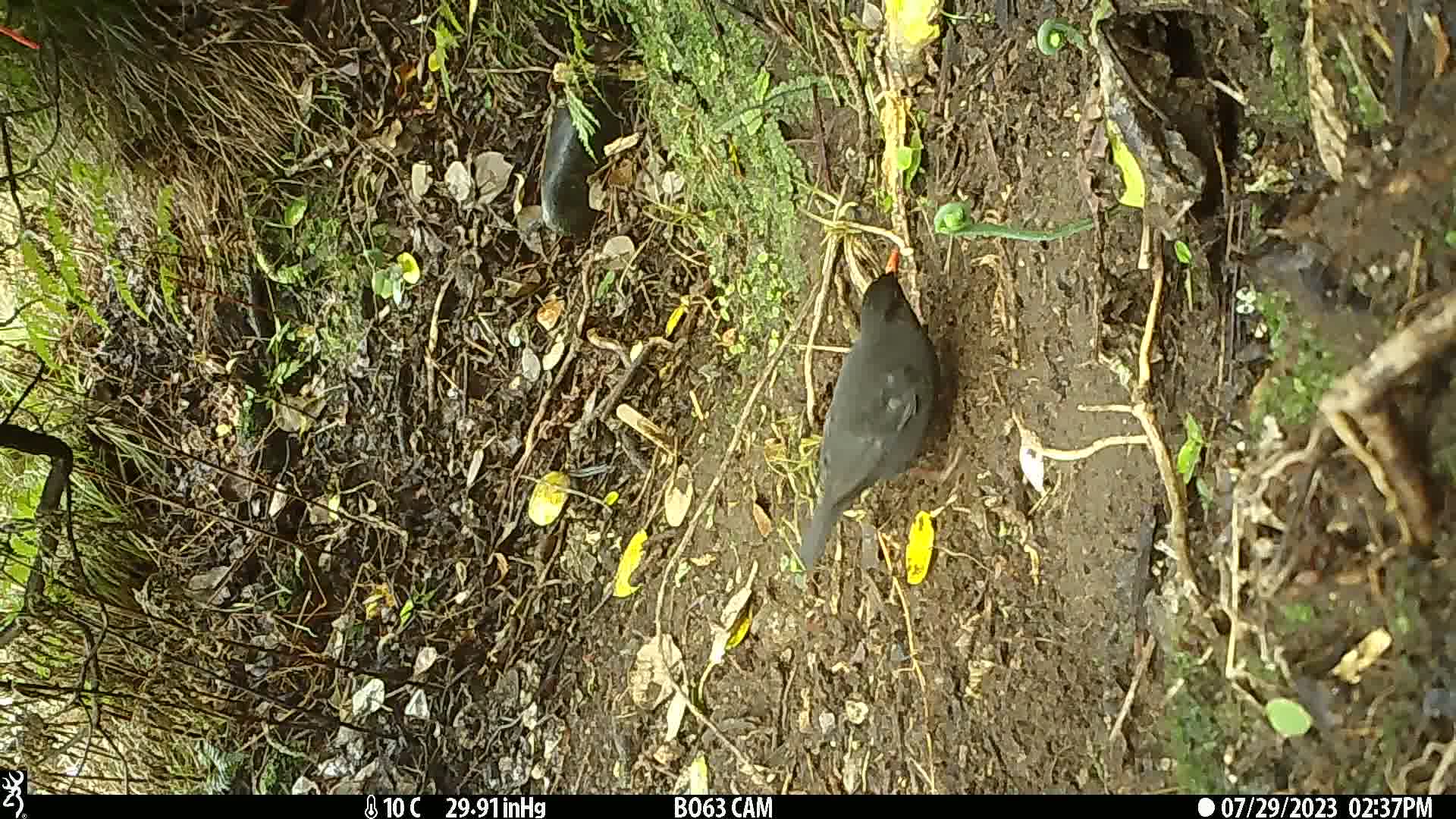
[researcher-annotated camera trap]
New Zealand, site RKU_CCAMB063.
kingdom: Animalia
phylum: Chordata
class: Aves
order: Passeriformes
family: Turdidae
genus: Turdus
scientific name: Turdus merula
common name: eurasian blackbird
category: blackbird